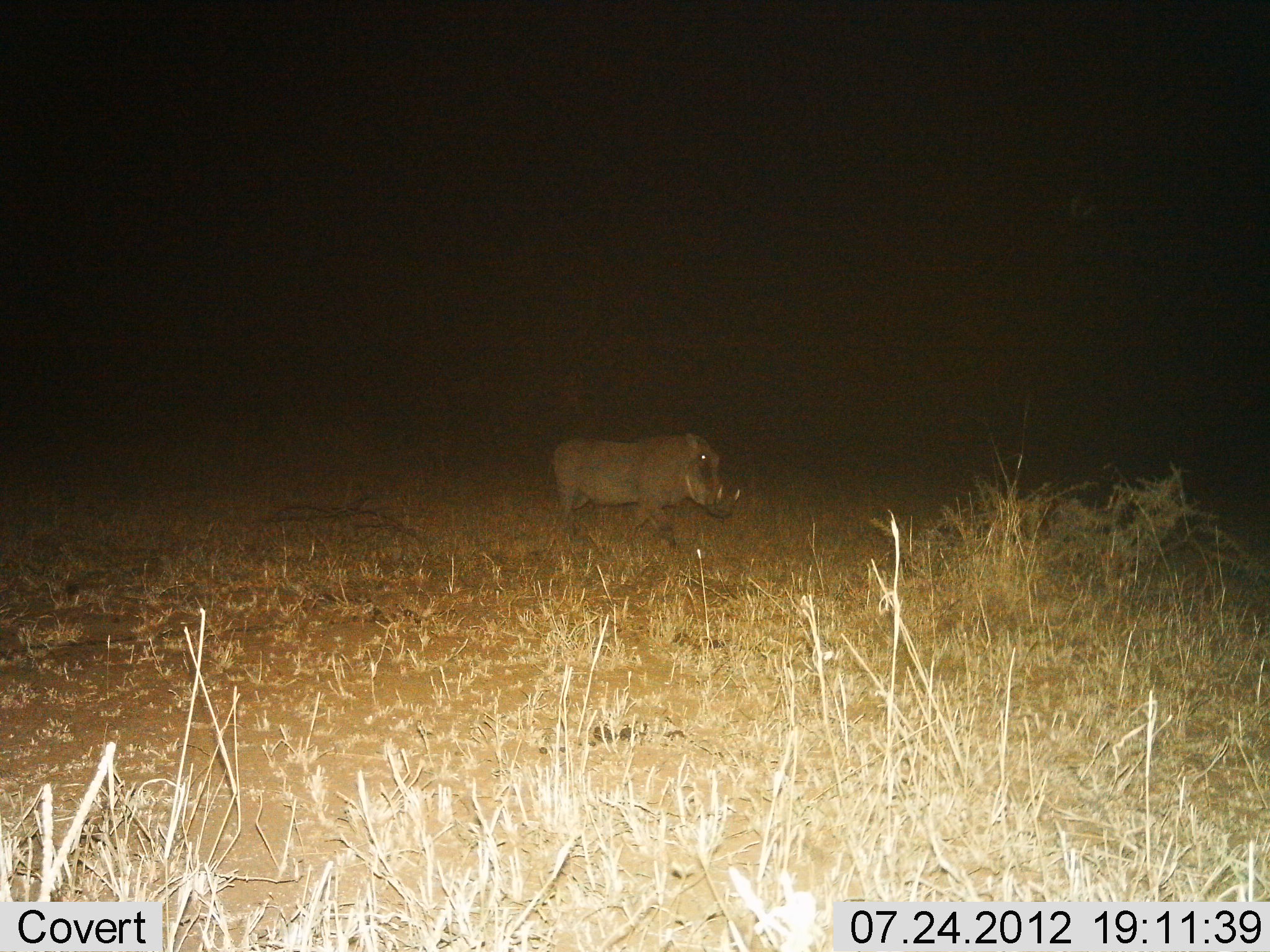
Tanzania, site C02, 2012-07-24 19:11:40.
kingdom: Animalia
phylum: Chordata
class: Mammalia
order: Artiodactyla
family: Suidae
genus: Phacochoerus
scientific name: Phacochoerus africanus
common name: warthog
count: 1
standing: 60%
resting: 0%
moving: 40%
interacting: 0%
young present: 0%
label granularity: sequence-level